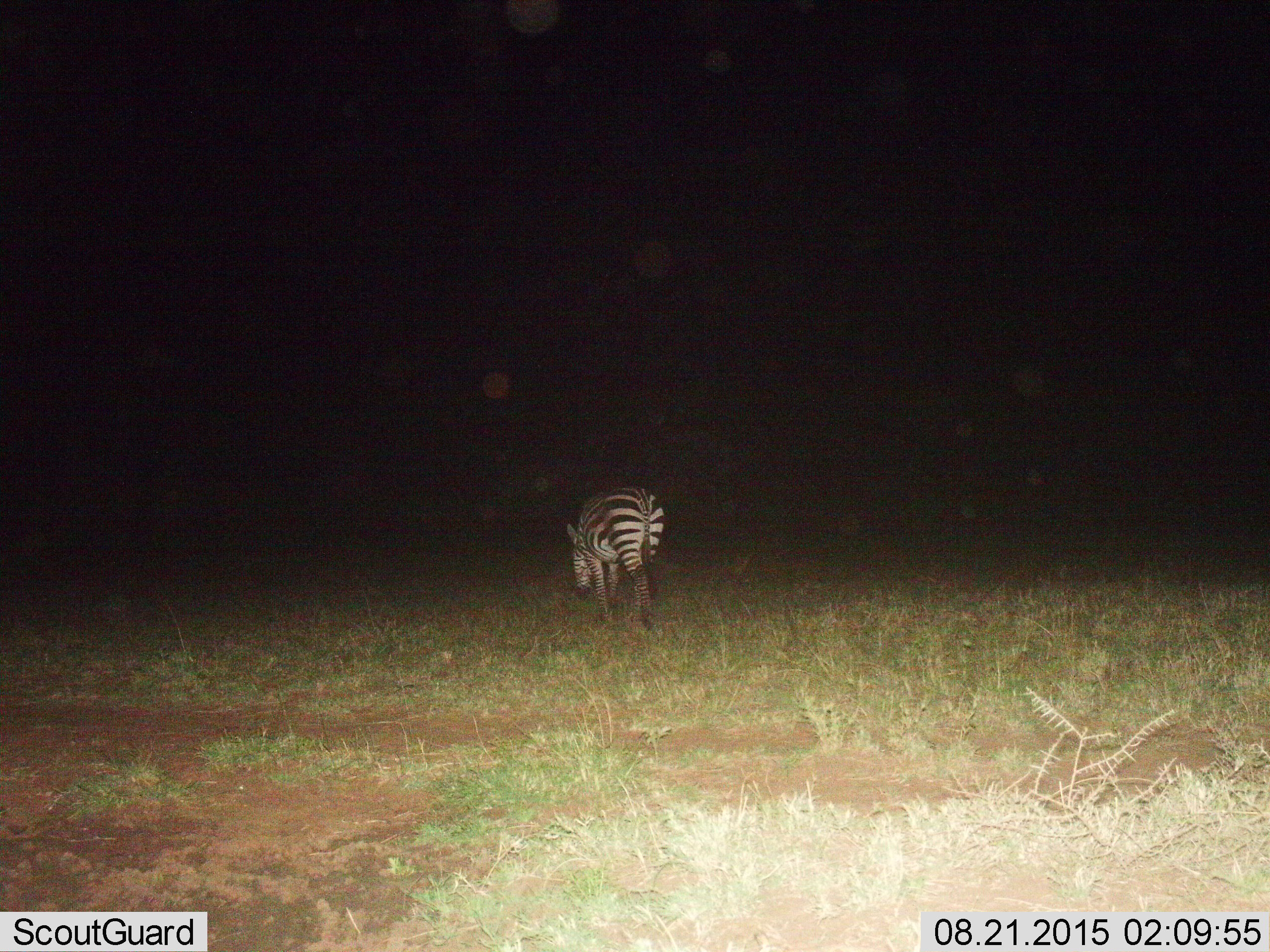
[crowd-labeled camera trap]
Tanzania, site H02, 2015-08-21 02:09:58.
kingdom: Animalia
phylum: Chordata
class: Mammalia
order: Perissodactyla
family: Equidae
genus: Equus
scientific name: Equus quagga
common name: plains zebra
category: zebra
Zebra (plains zebra) (Equus quagga), count 1. Behavior (volunteer vote fractions): standing 33%, resting 0%, moving 56%, interacting 0%. Young present (vote fraction): 0%. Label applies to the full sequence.